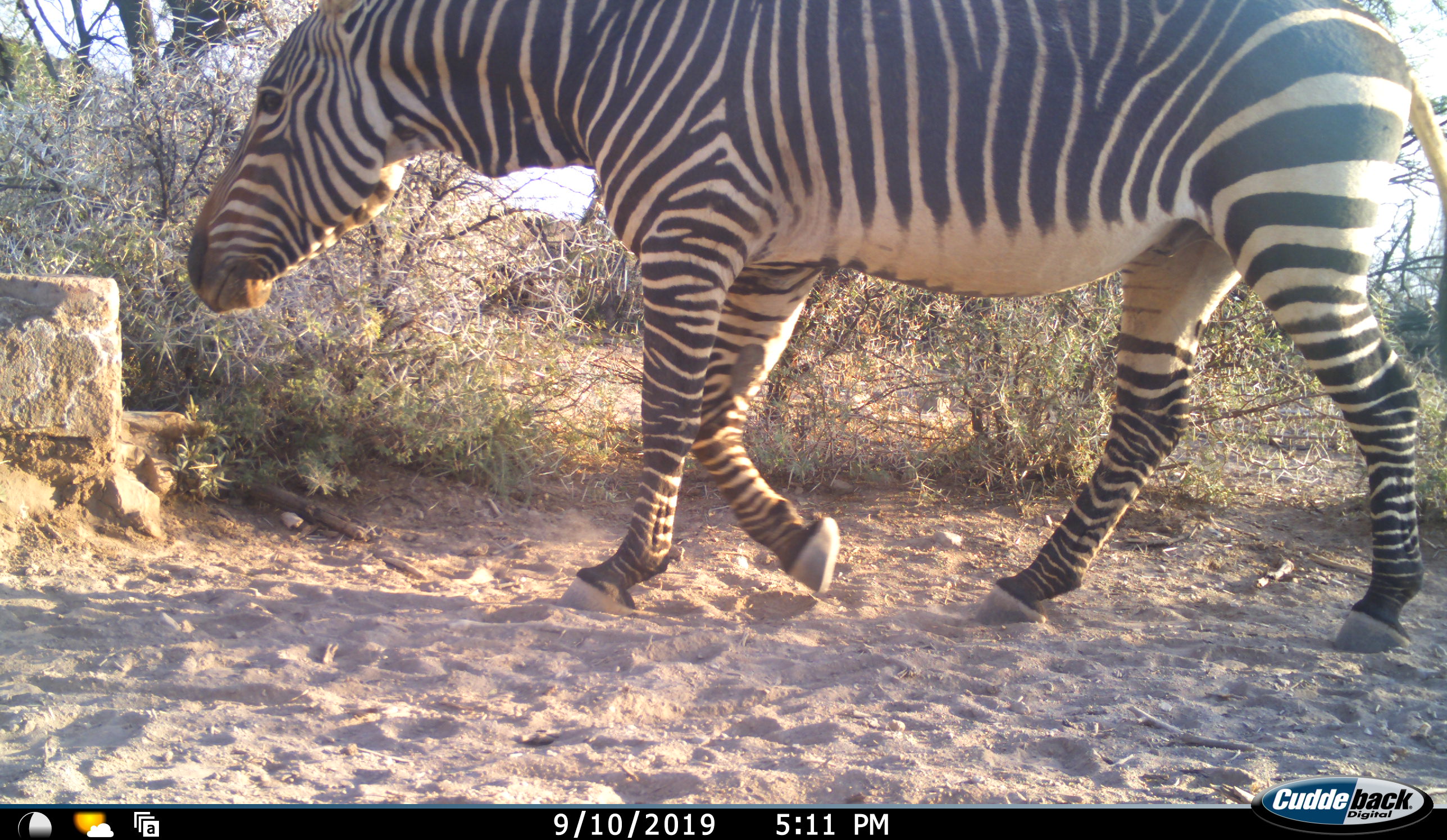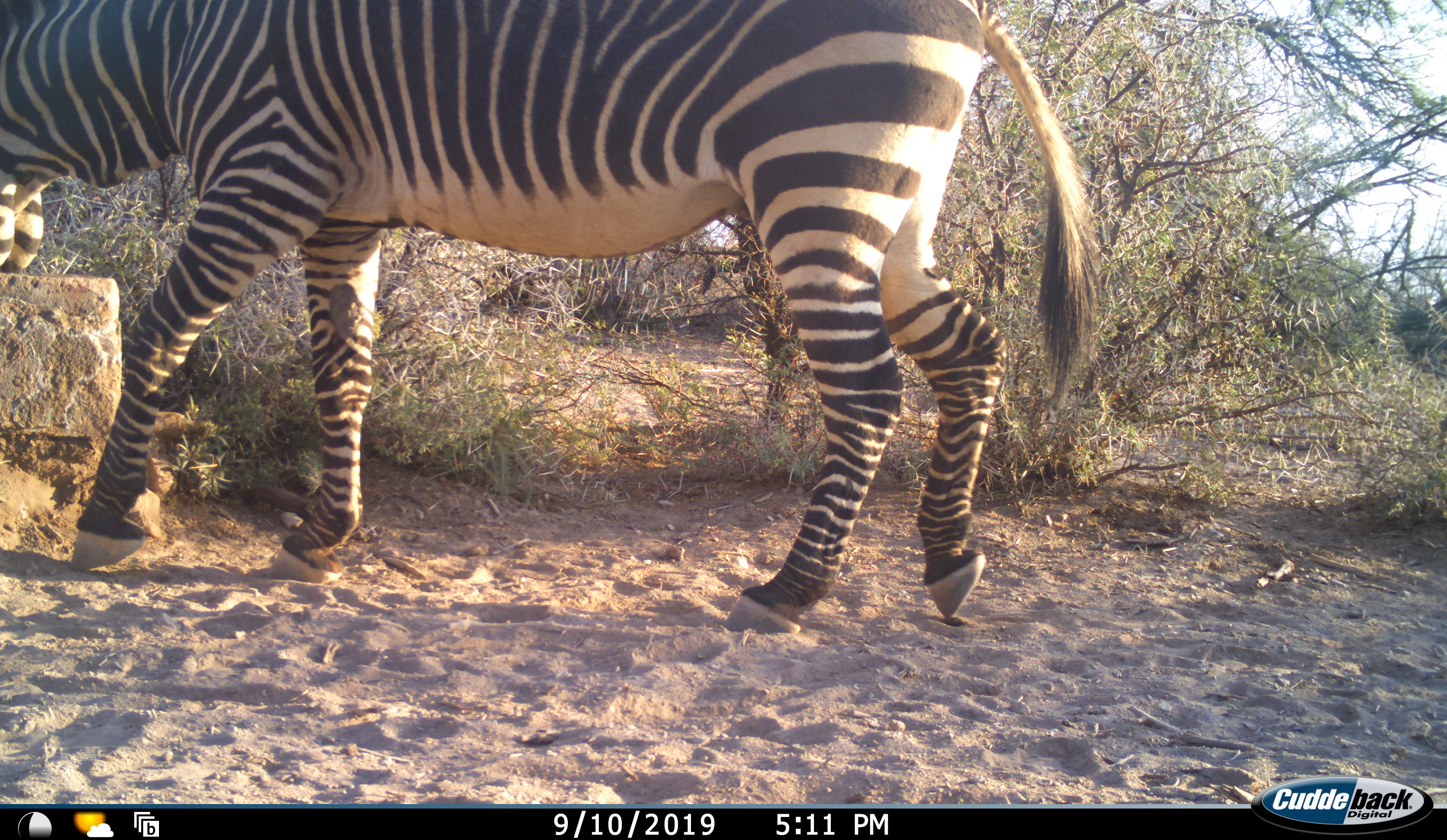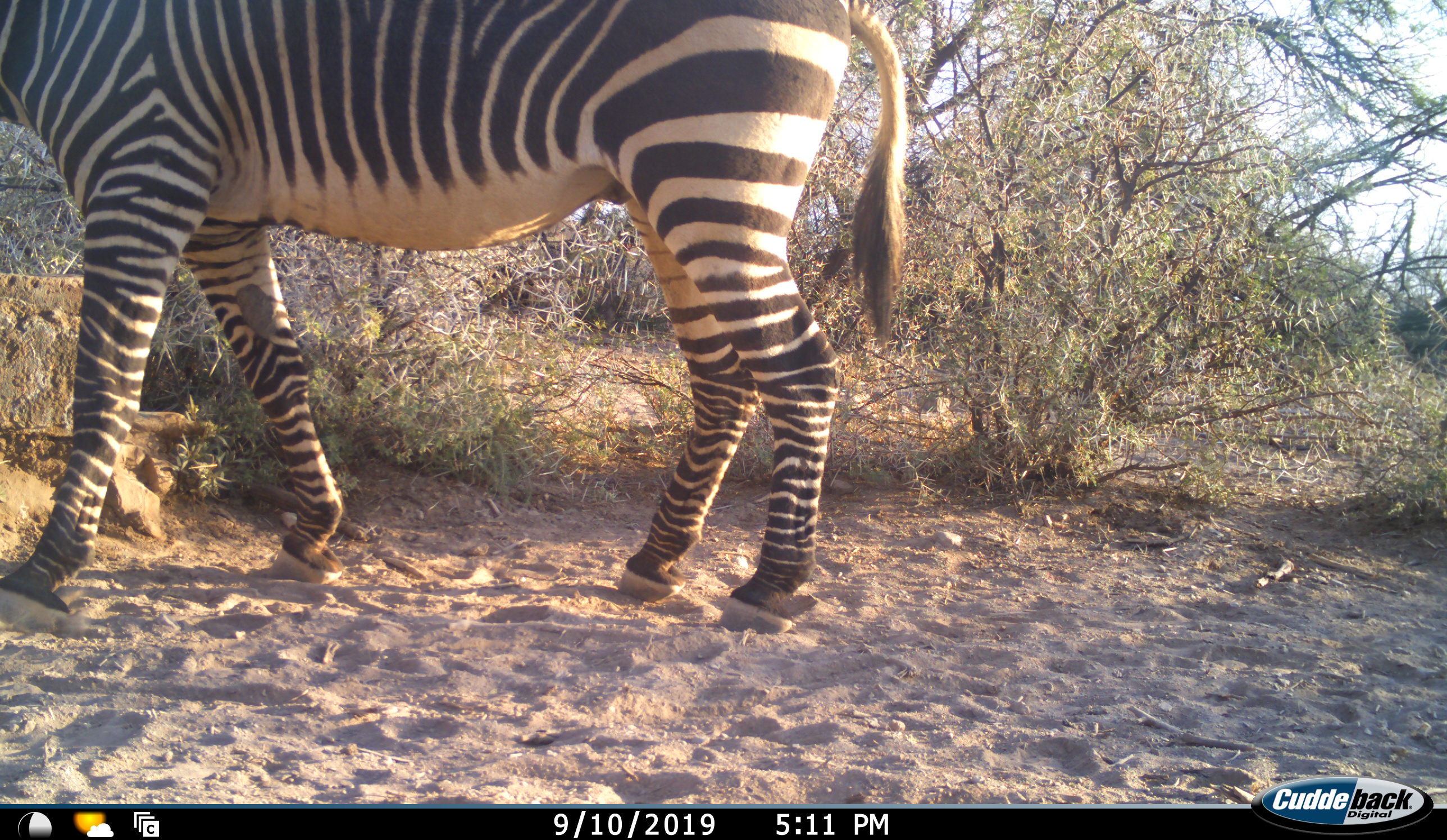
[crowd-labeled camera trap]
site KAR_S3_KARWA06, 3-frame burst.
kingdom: Animalia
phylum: Chordata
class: Mammalia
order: Perissodactyla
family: Equidae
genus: Equus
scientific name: Equus zebra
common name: mountain zebra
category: zebramountain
Zebramountain (mountain zebra) (Equus zebra), count 1. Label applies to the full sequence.